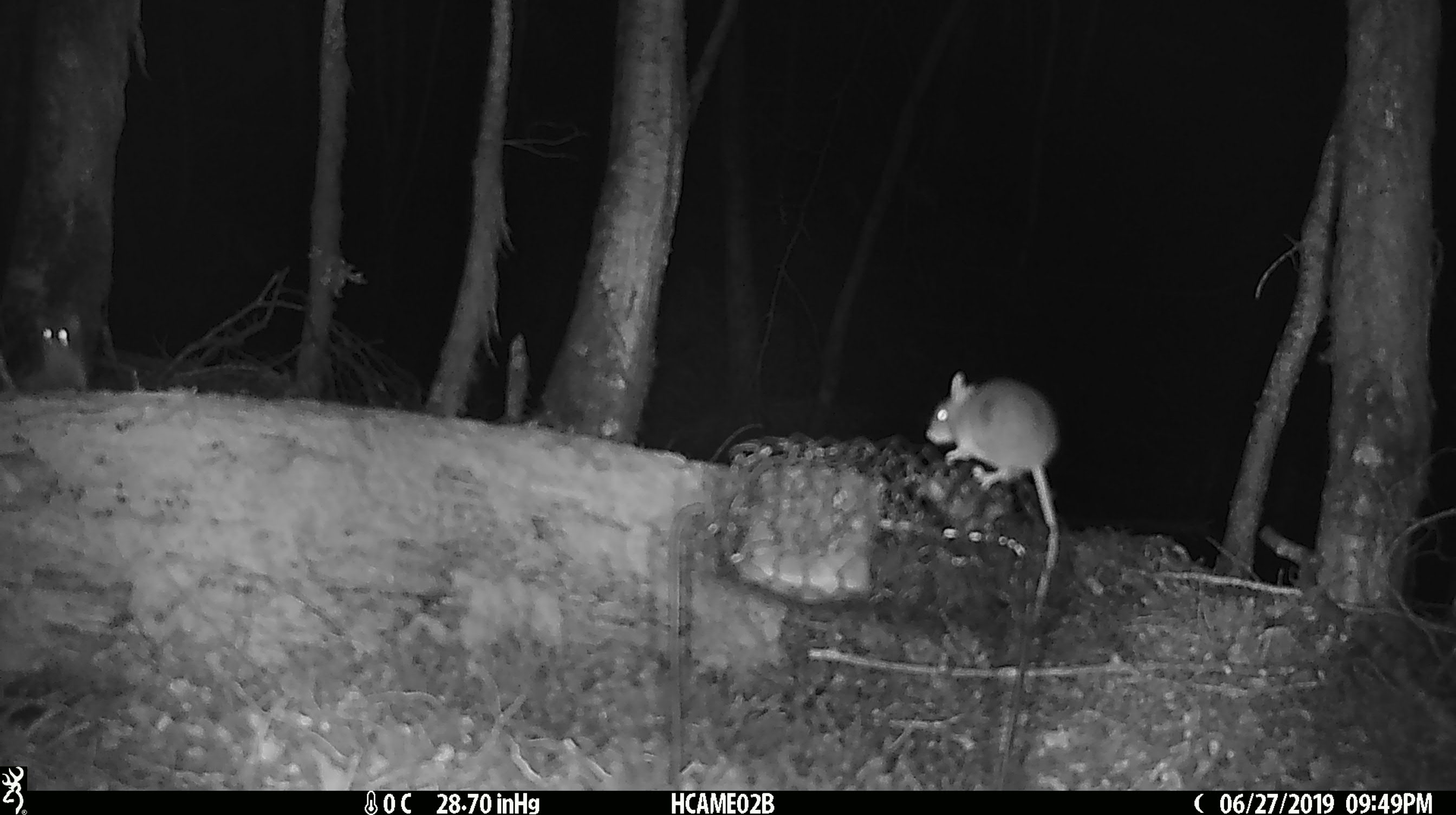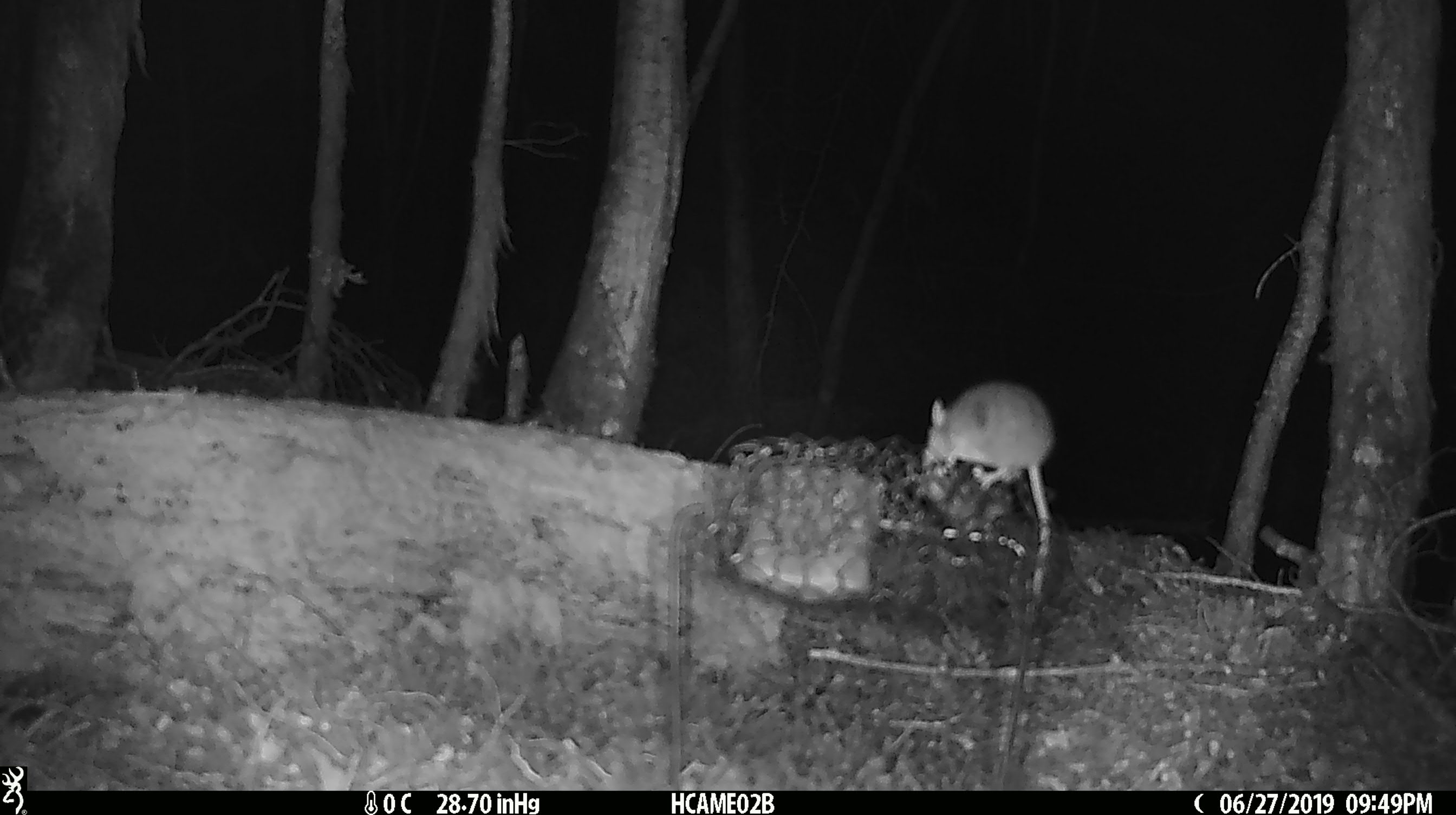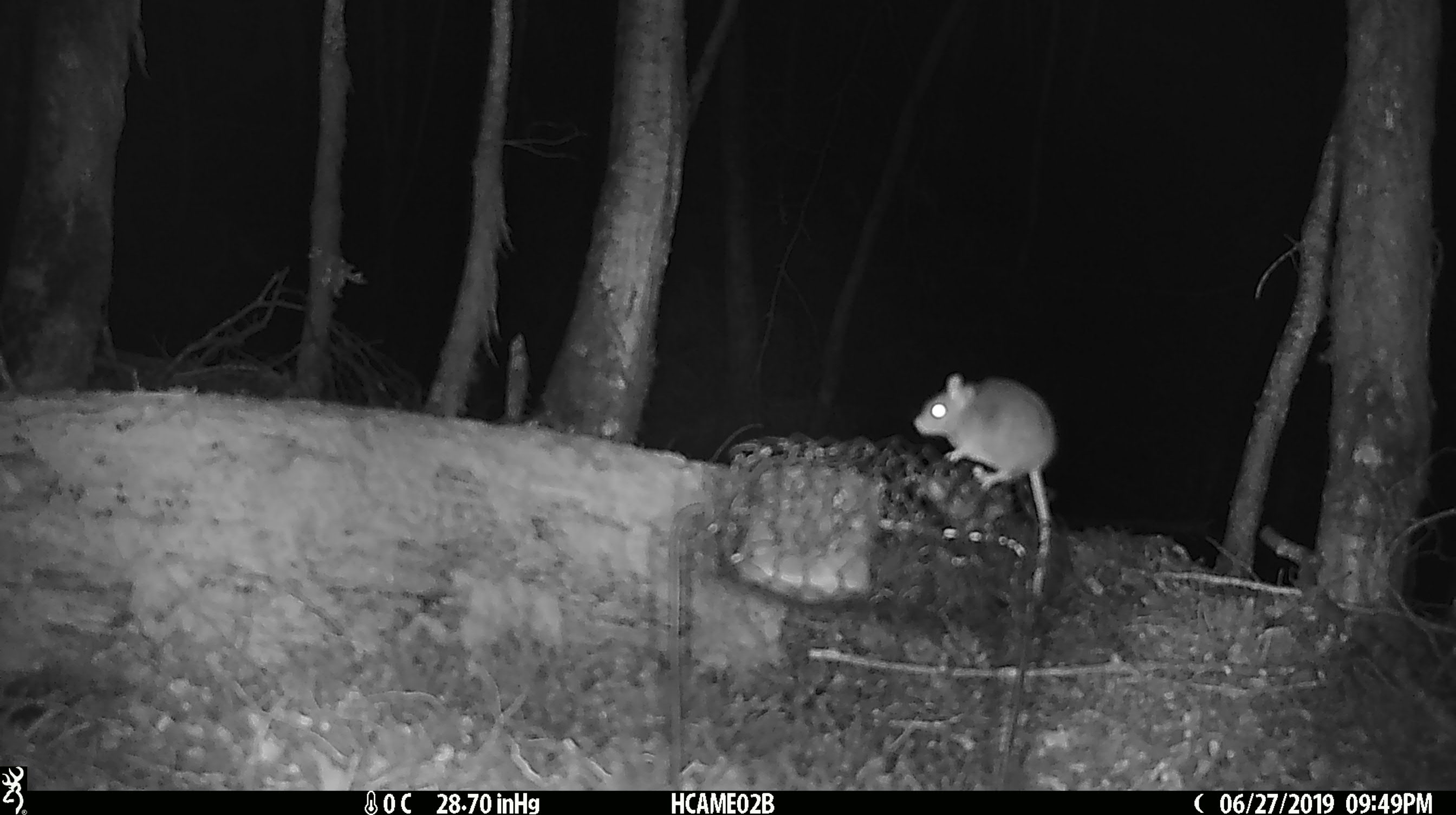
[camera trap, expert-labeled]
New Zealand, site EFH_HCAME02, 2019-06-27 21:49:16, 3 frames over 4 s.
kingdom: Animalia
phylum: Chordata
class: Mammalia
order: Rodentia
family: Muridae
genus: Mus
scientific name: Mus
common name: mouse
Mouse (Mus).